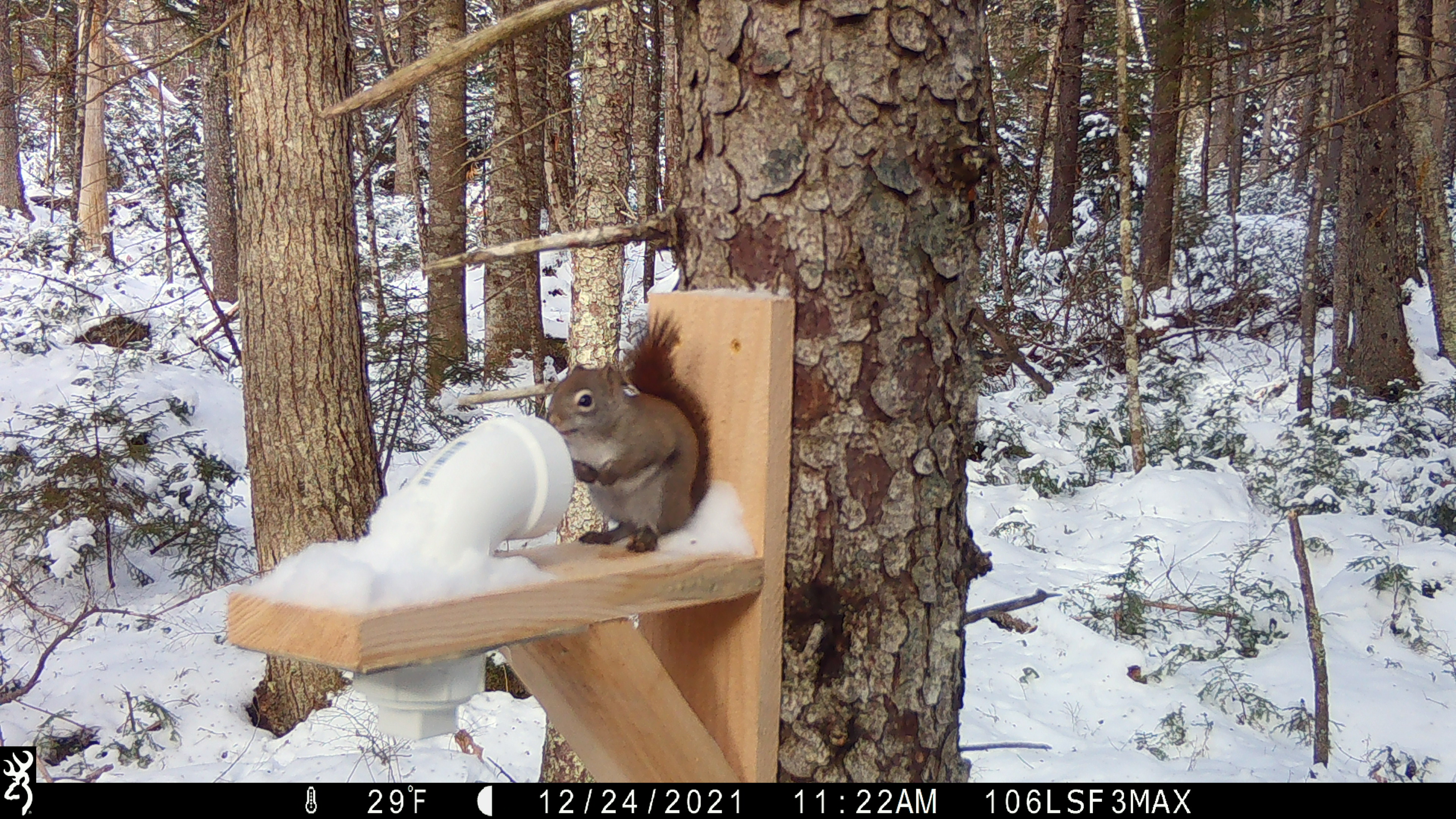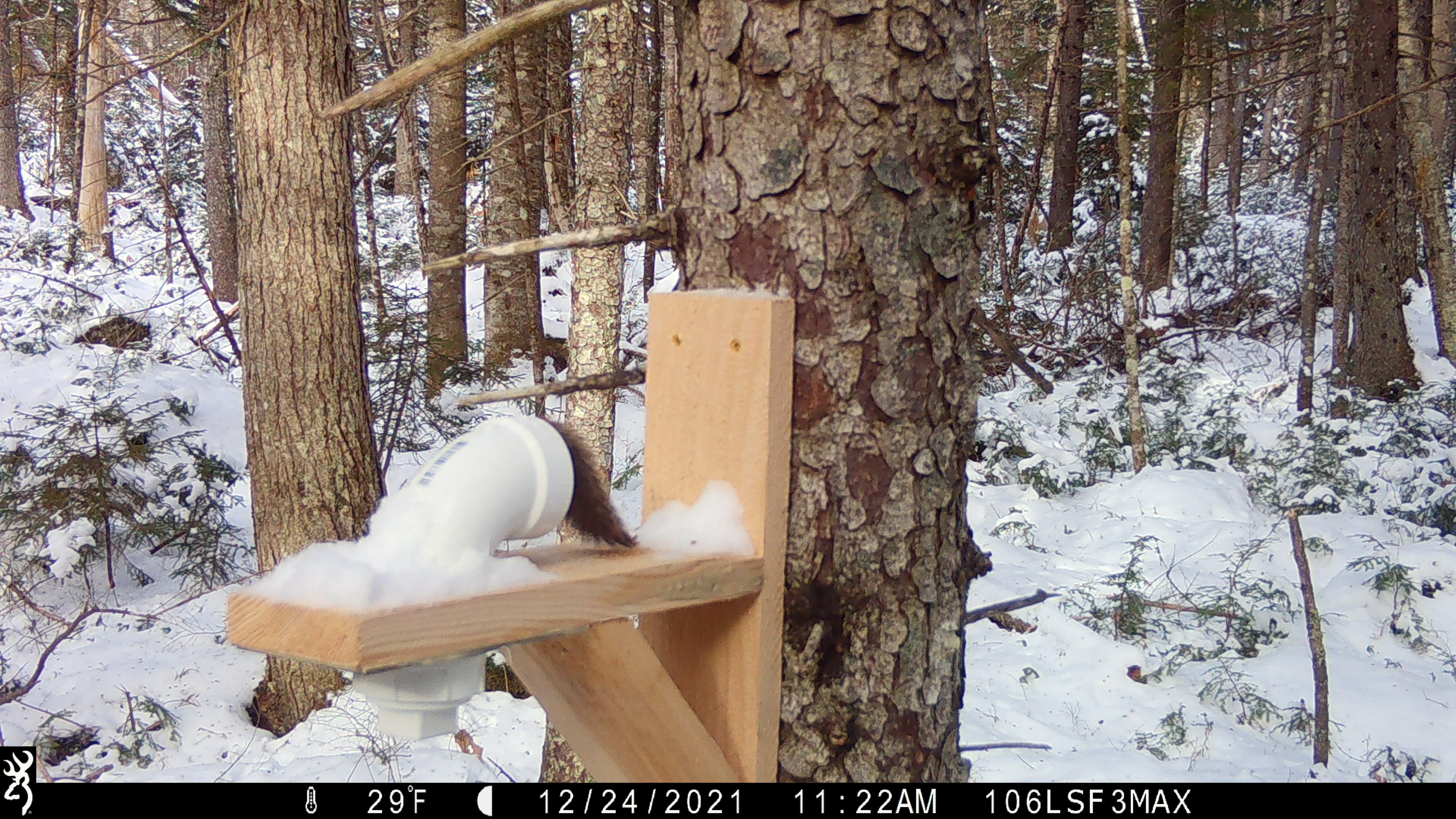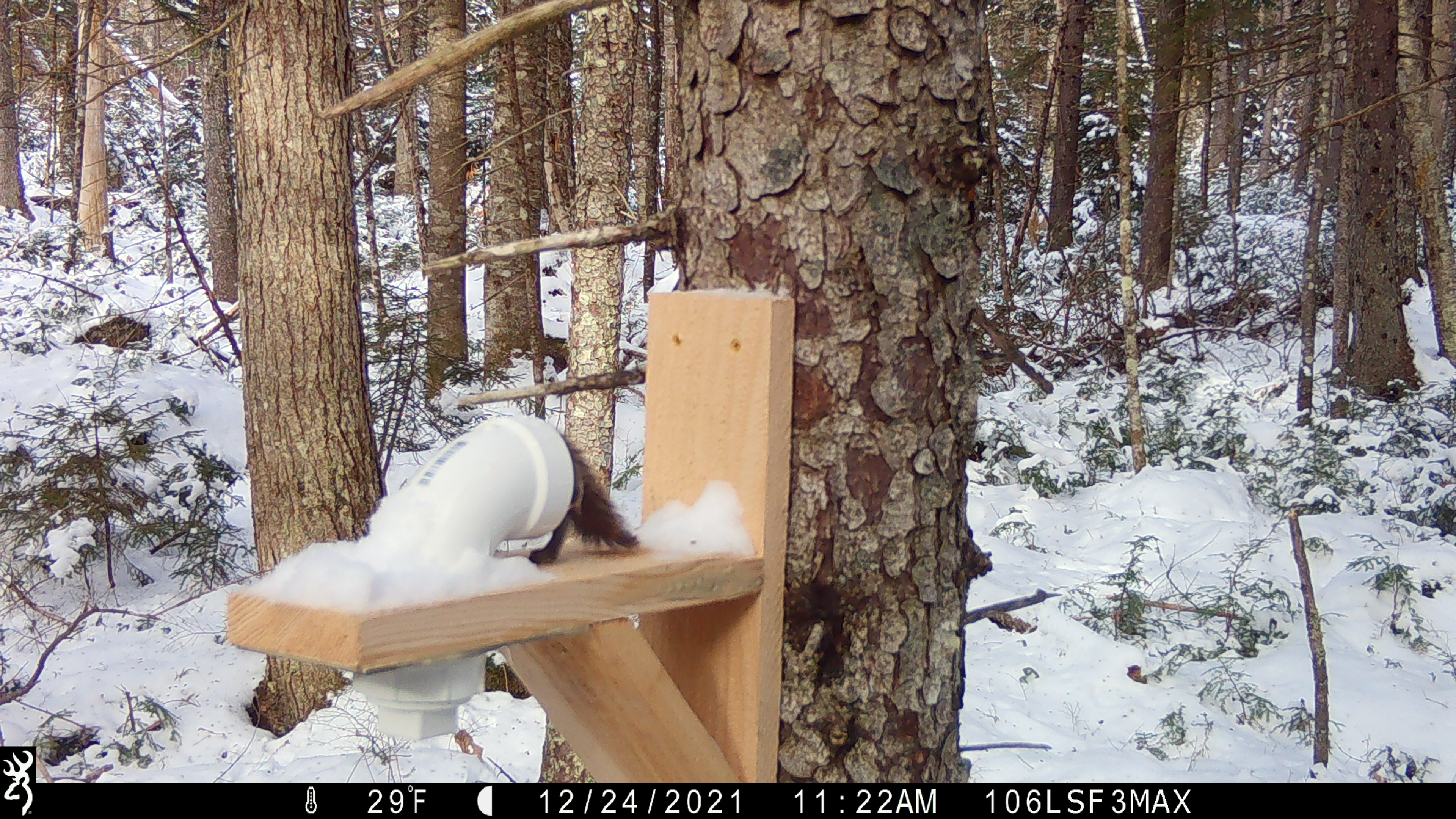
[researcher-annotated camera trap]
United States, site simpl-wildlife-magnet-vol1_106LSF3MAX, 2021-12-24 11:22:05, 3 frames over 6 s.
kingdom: Animalia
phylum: Chordata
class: Mammalia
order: Rodentia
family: Sciuridae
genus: Tamiasciurus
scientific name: Tamiasciurus hudsonicus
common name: red squirrel